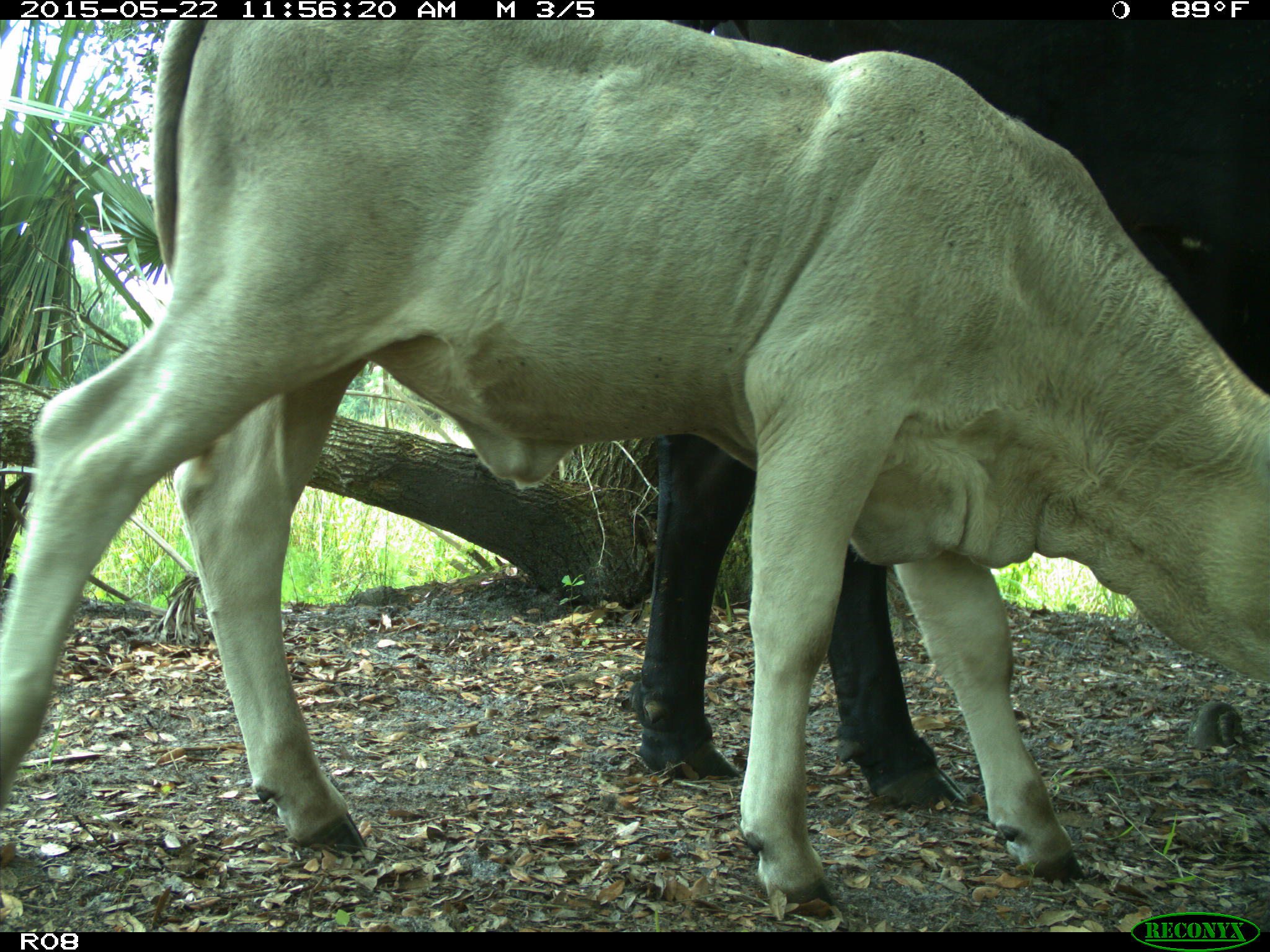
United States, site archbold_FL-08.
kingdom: Animalia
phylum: Chordata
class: Mammalia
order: Artiodactyla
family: Bovidae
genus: Bos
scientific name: Bos taurus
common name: domestic cow